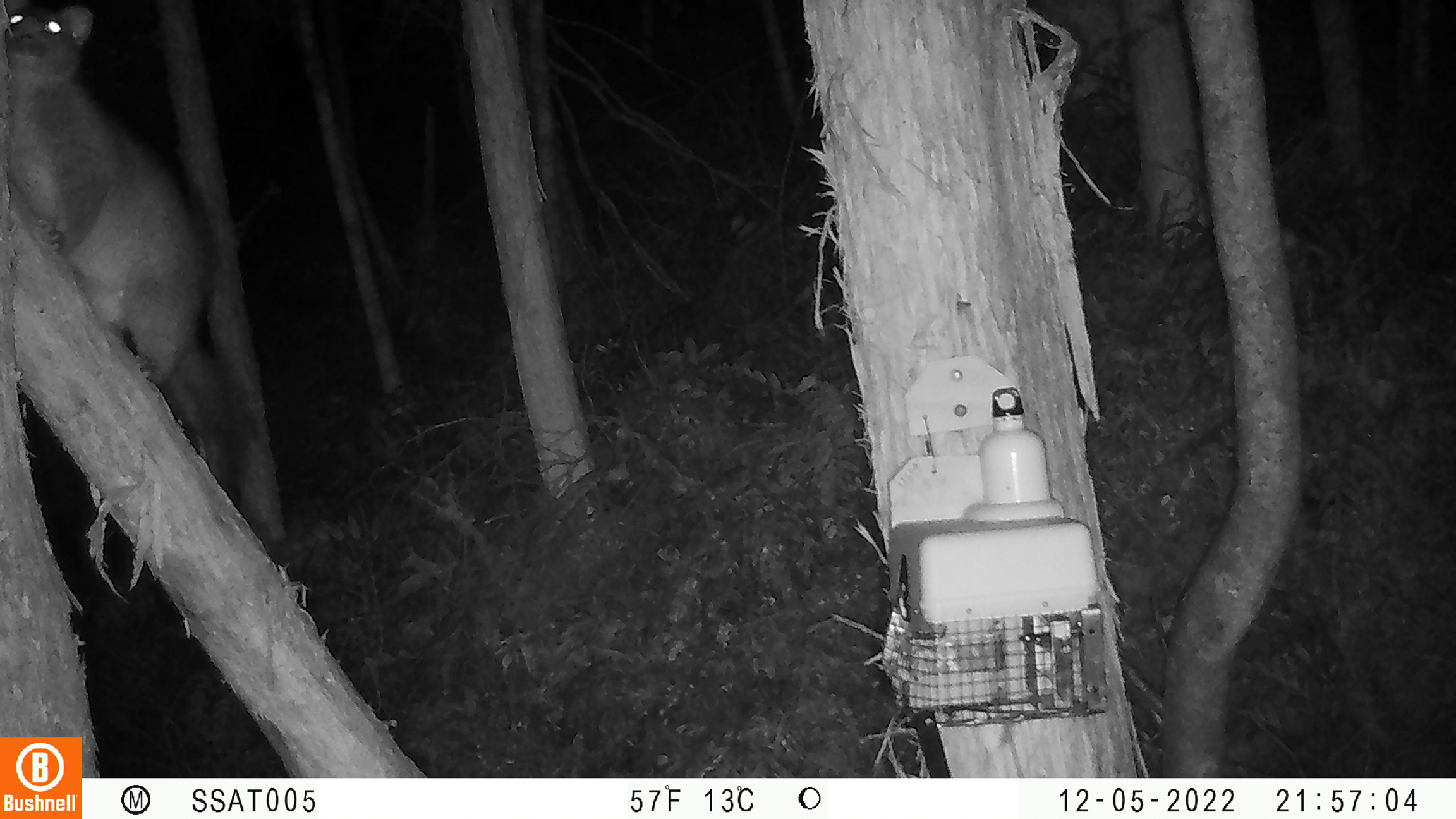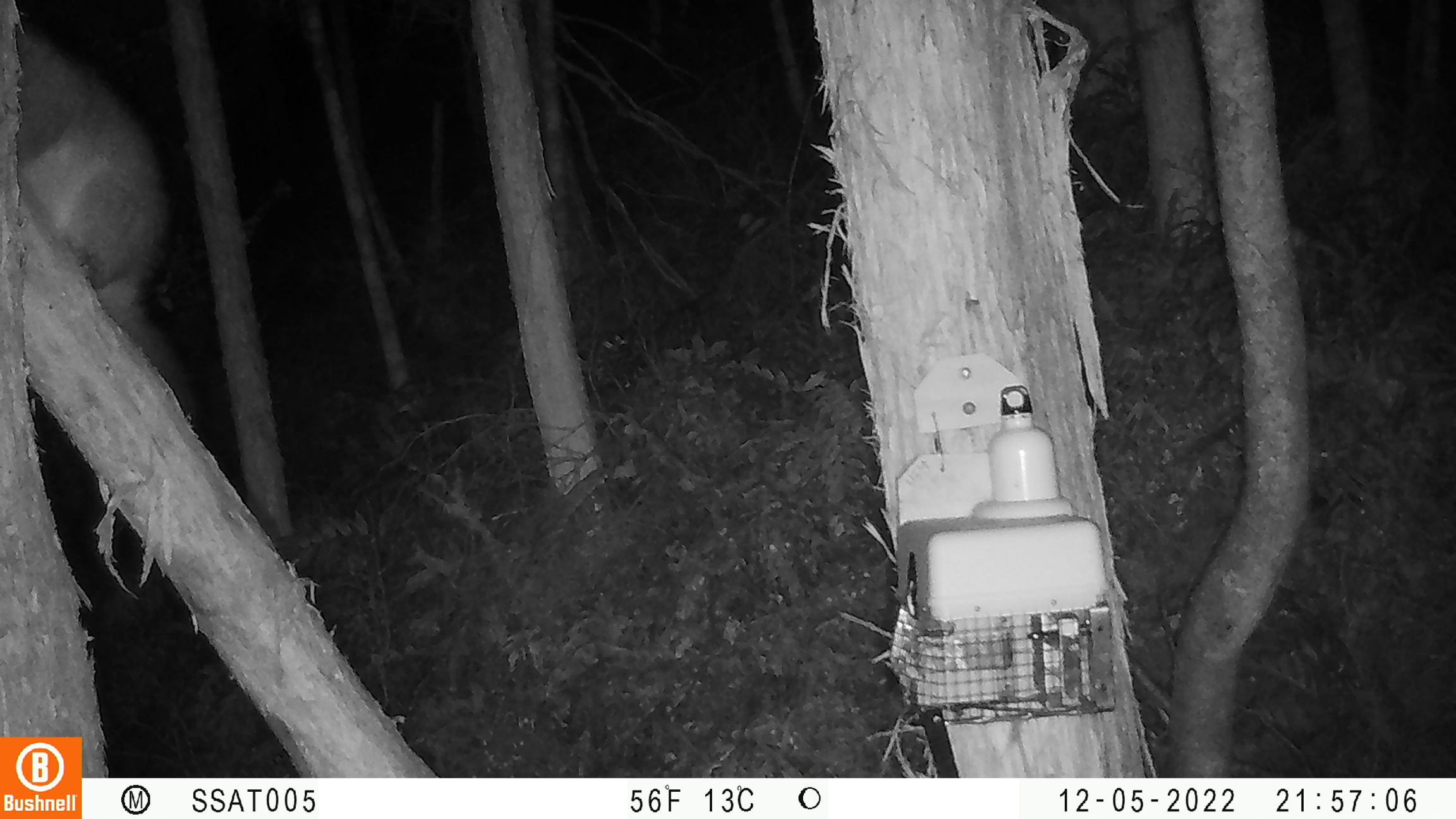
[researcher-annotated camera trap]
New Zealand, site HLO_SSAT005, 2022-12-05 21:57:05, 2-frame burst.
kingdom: Animalia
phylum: Chordata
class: Mammalia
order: Diprotodontia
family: Phalangeridae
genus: Trichosurus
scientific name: Trichosurus vulpecula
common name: common brushtail possum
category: possum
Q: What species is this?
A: Possum (common brushtail possum) (Trichosurus vulpecula).